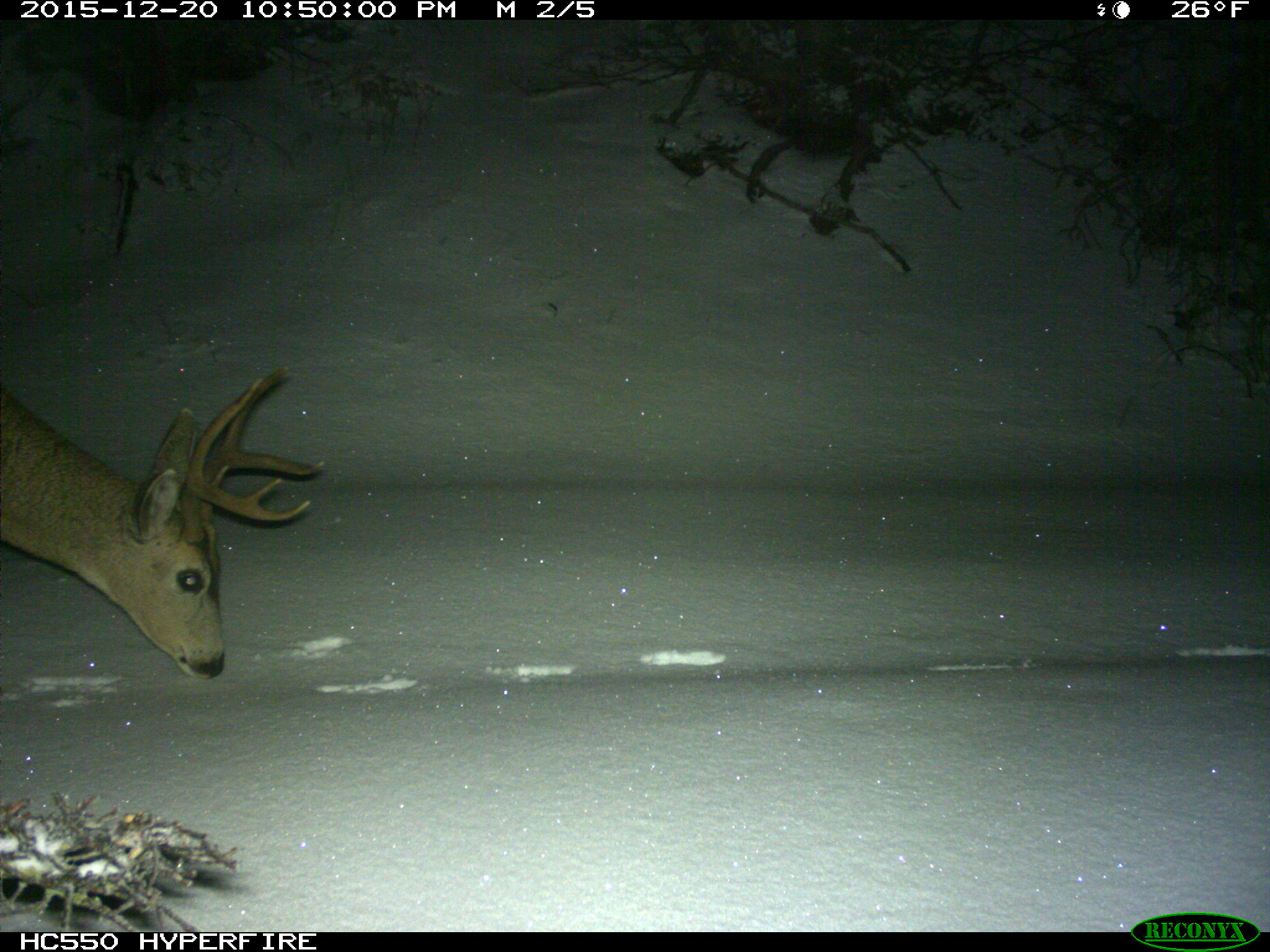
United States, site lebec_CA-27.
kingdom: Animalia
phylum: Chordata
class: Mammalia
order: Artiodactyla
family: Cervidae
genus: Odocoileus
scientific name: Odocoileus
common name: deer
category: unidentified deer